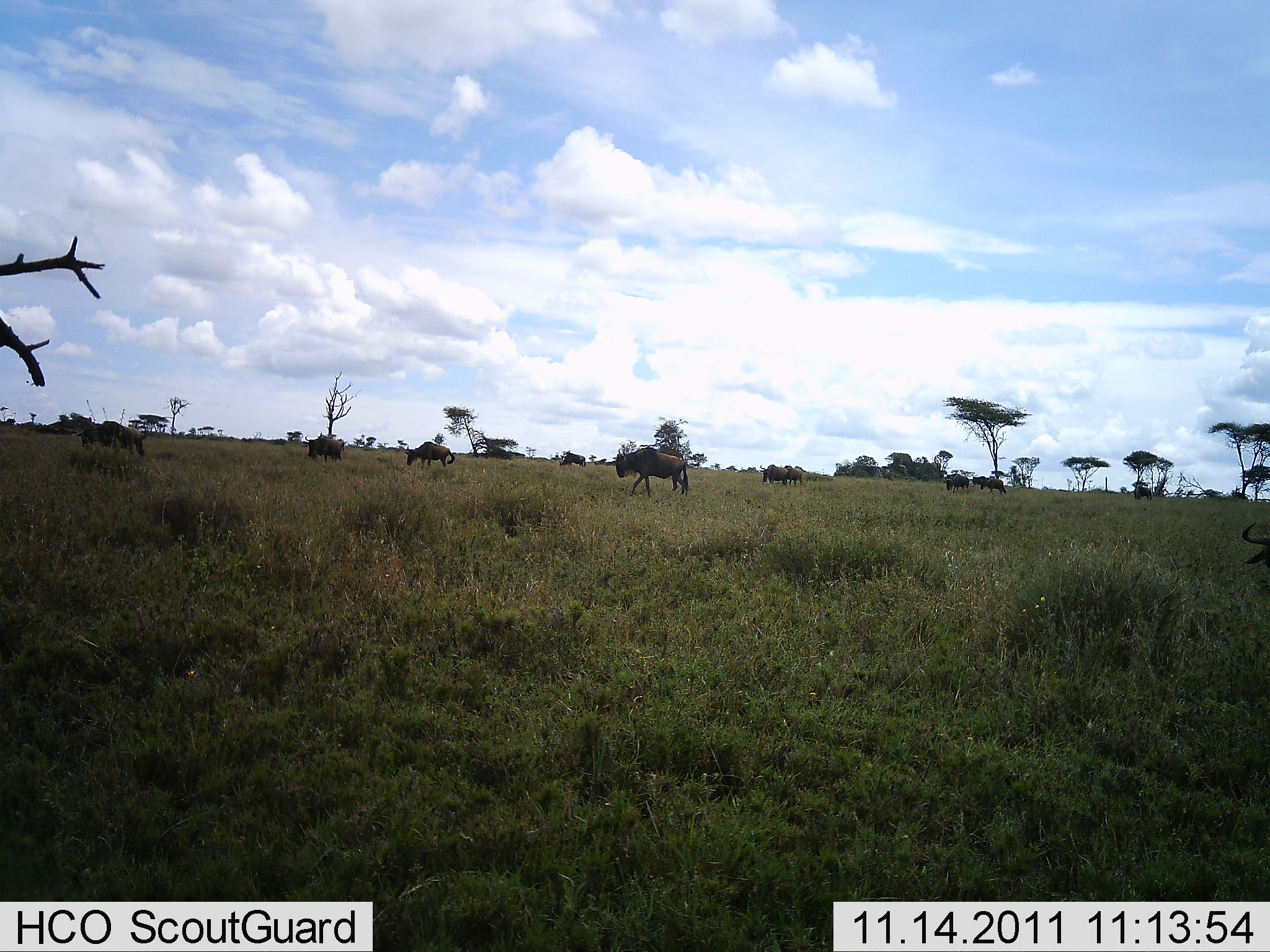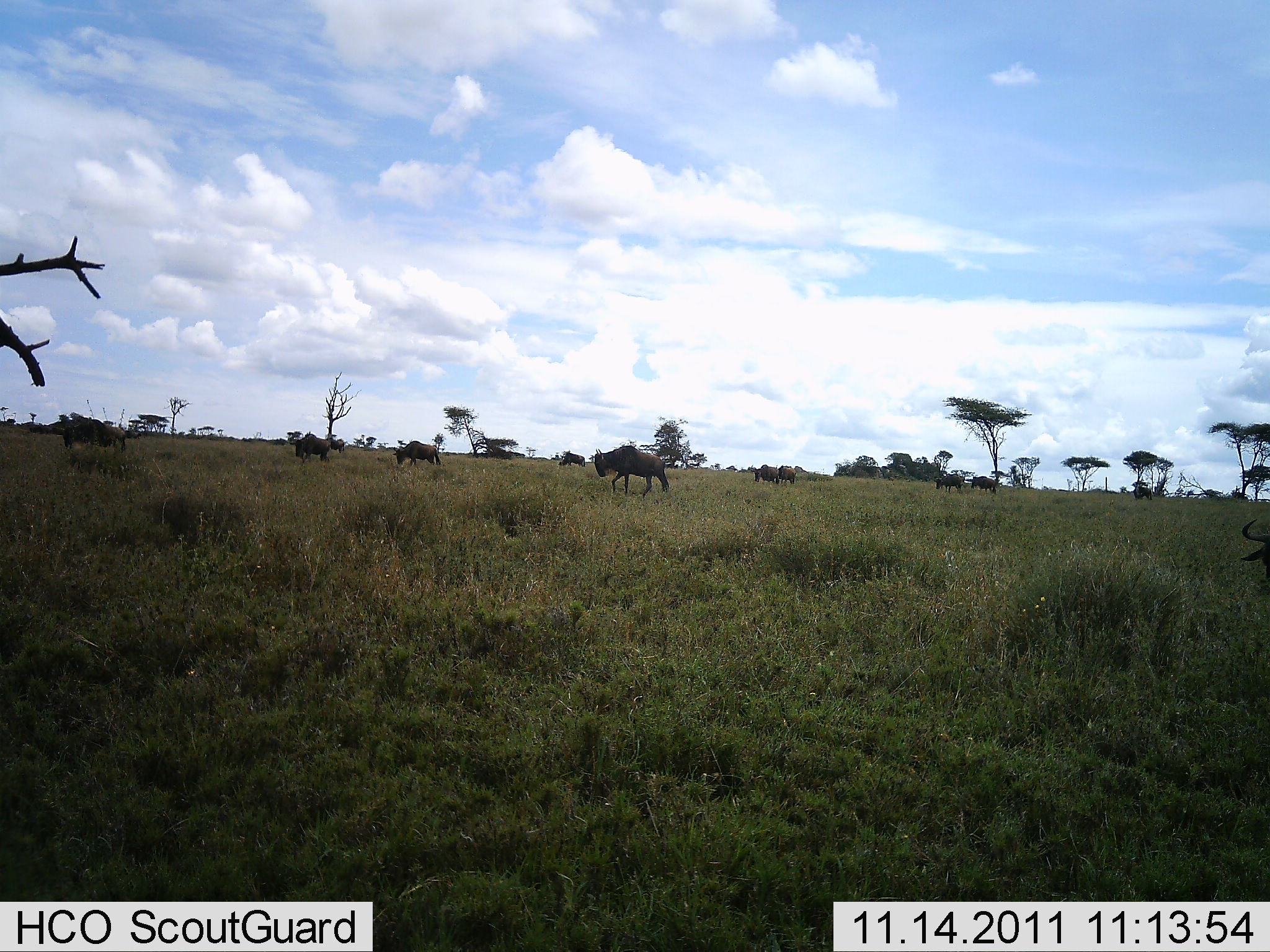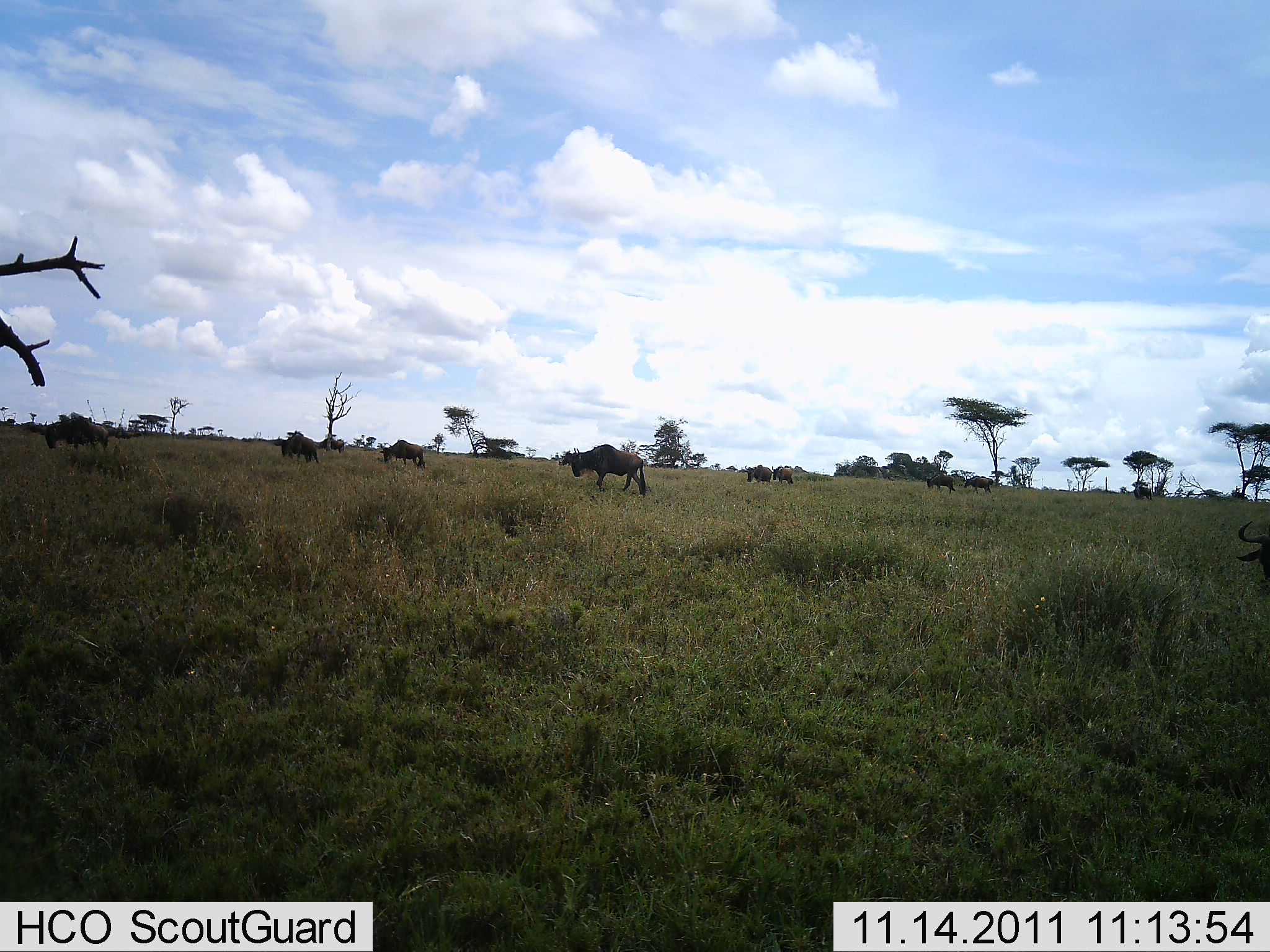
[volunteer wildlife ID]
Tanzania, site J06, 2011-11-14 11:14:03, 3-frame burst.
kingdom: Animalia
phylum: Chordata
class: Mammalia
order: Artiodactyla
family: Bovidae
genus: Connochaetes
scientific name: Connochaetes taurinus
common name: blue wildebeest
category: wildebeest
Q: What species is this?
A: Wildebeest (blue wildebeest) (Connochaetes taurinus).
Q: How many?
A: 10.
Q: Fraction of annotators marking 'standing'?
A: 0%.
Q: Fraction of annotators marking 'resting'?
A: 0%.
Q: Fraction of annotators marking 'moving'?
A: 100%.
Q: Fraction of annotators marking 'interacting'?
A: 0%.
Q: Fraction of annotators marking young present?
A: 0%.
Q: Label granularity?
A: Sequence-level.